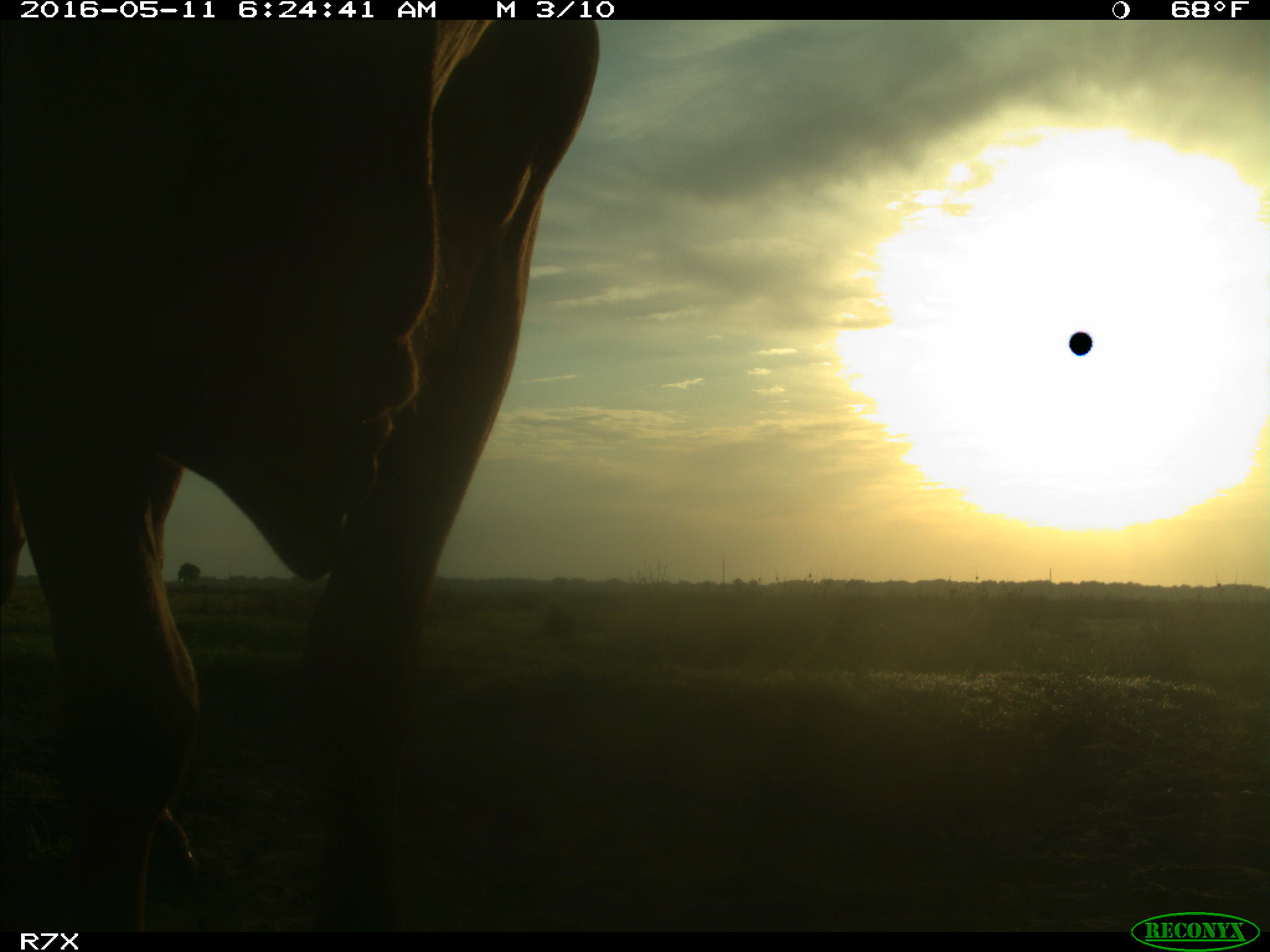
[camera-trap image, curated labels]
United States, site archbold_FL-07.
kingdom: Animalia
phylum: Chordata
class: Mammalia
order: Artiodactyla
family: Bovidae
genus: Bos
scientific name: Bos taurus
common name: domestic cow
Bos taurus (domestic cow).